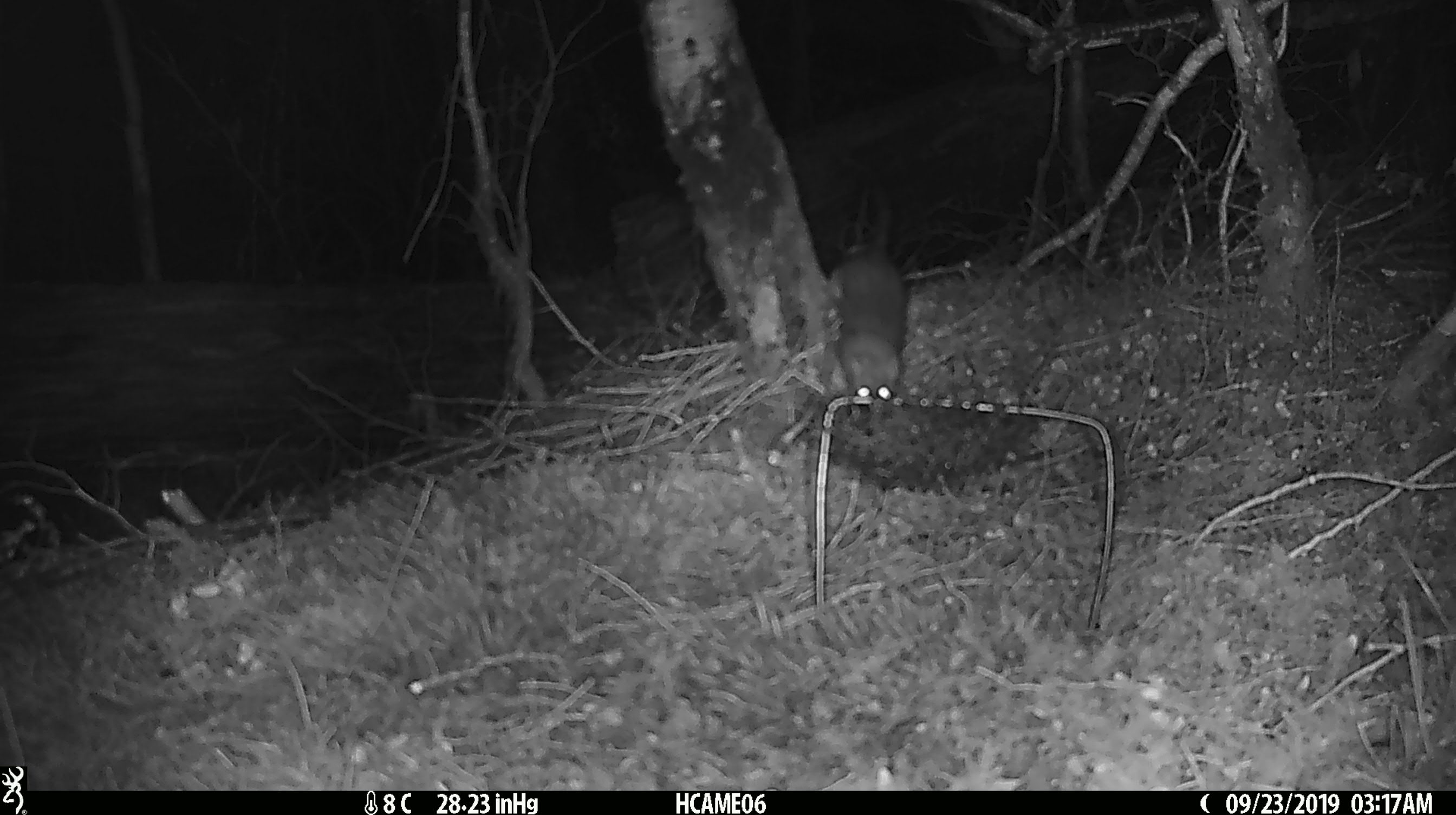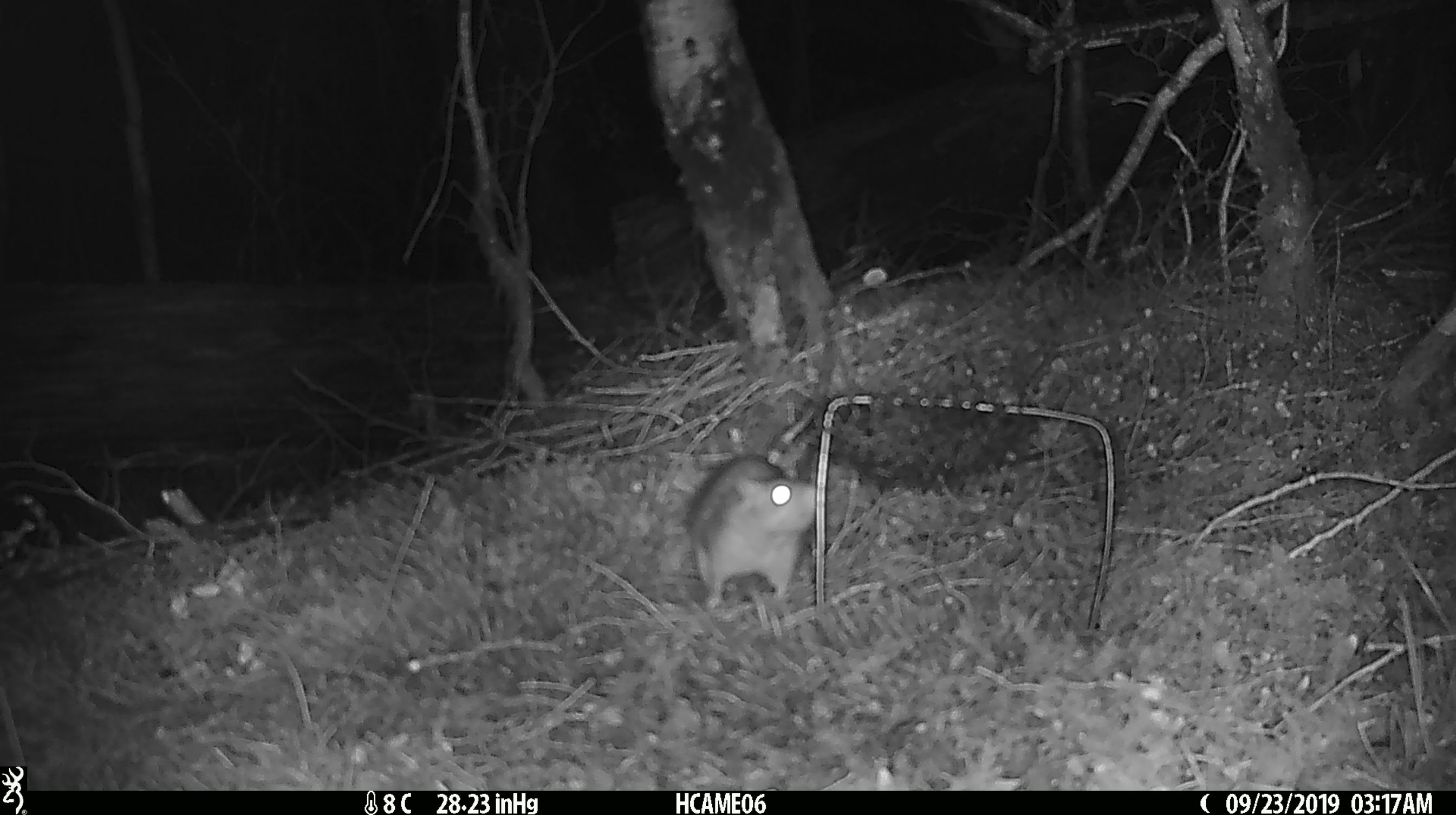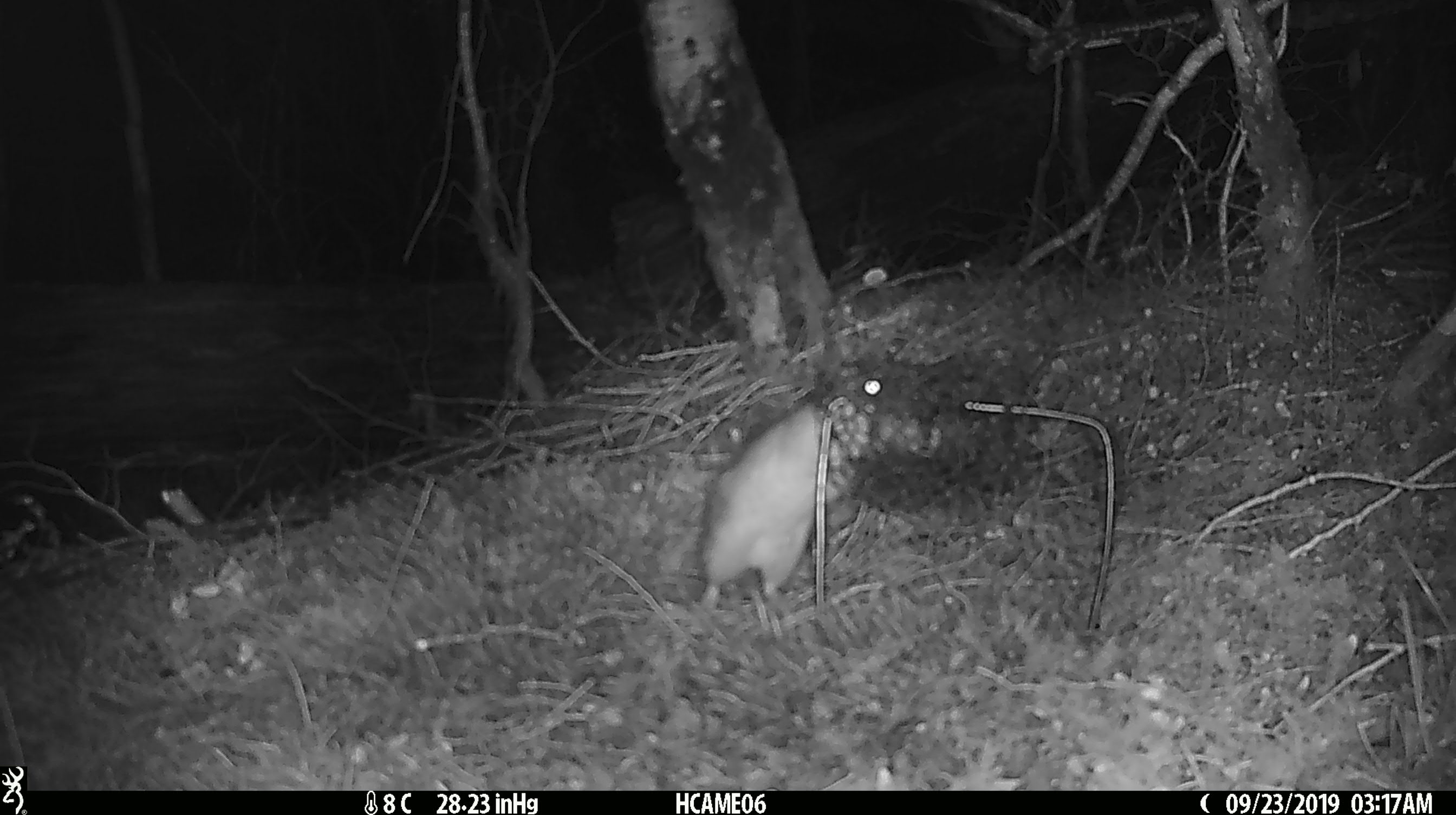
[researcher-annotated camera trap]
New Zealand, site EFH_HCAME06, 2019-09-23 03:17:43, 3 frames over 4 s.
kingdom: Animalia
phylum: Chordata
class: Mammalia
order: Rodentia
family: Muridae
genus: Rattus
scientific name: Rattus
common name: rat